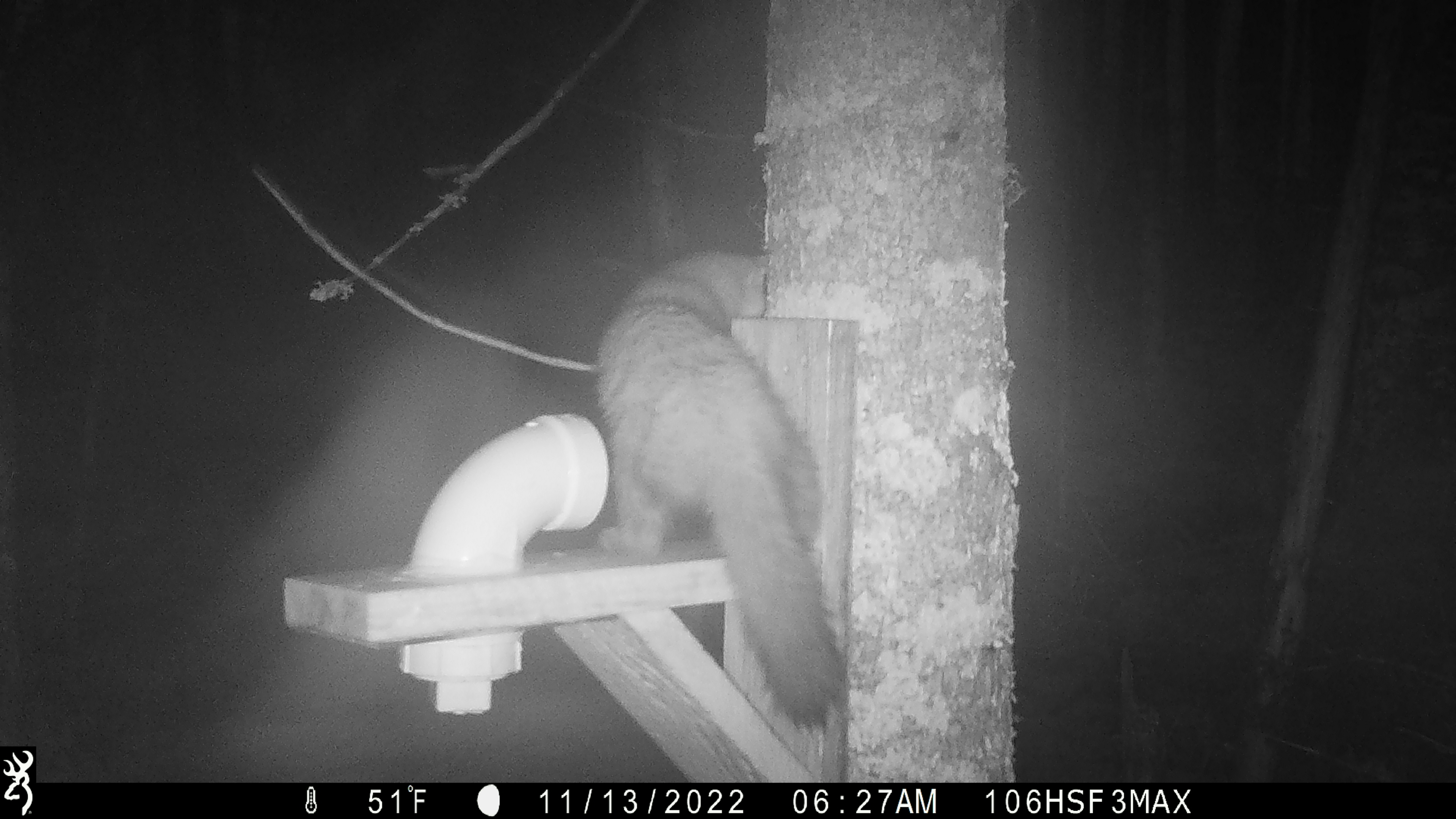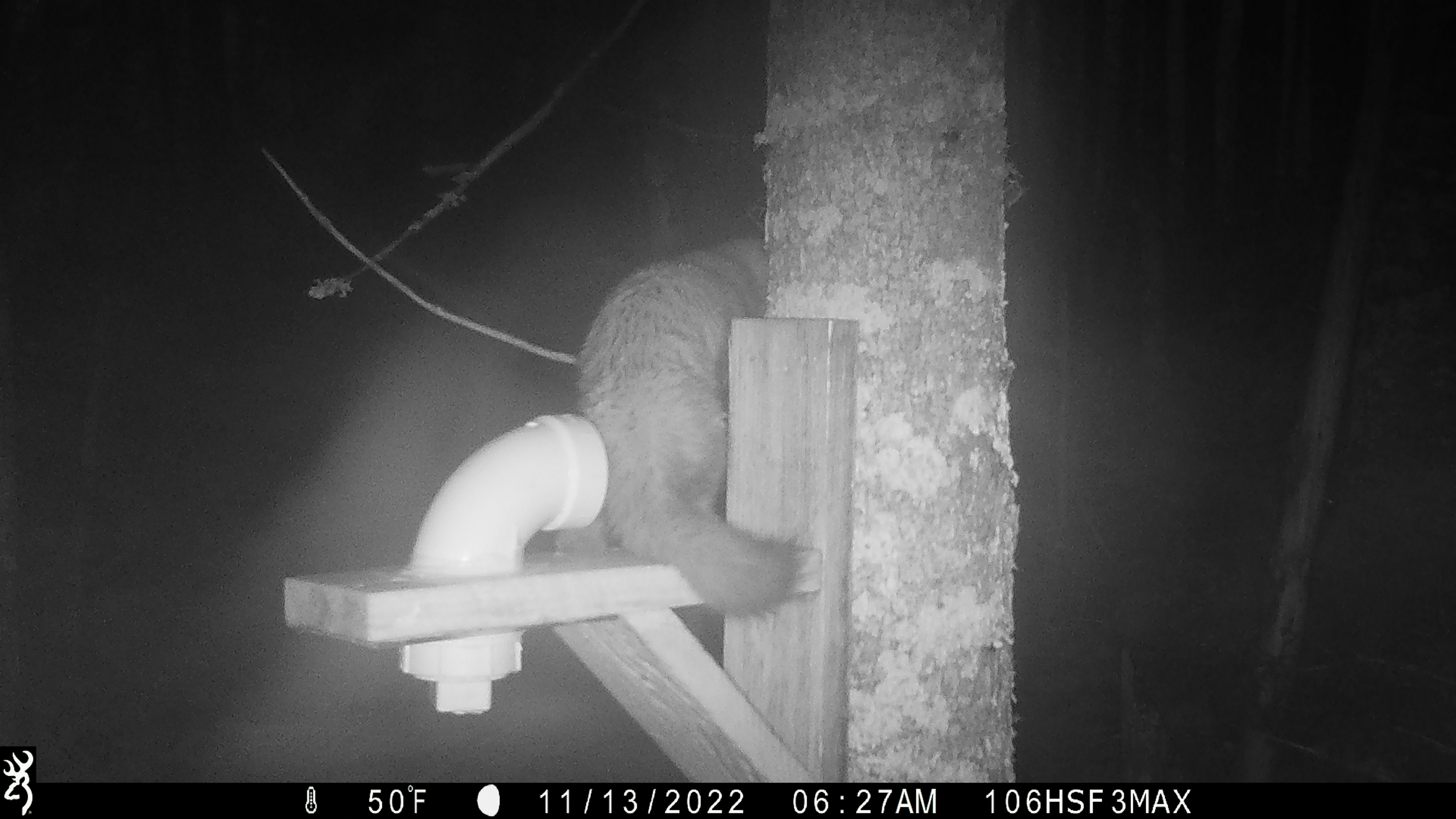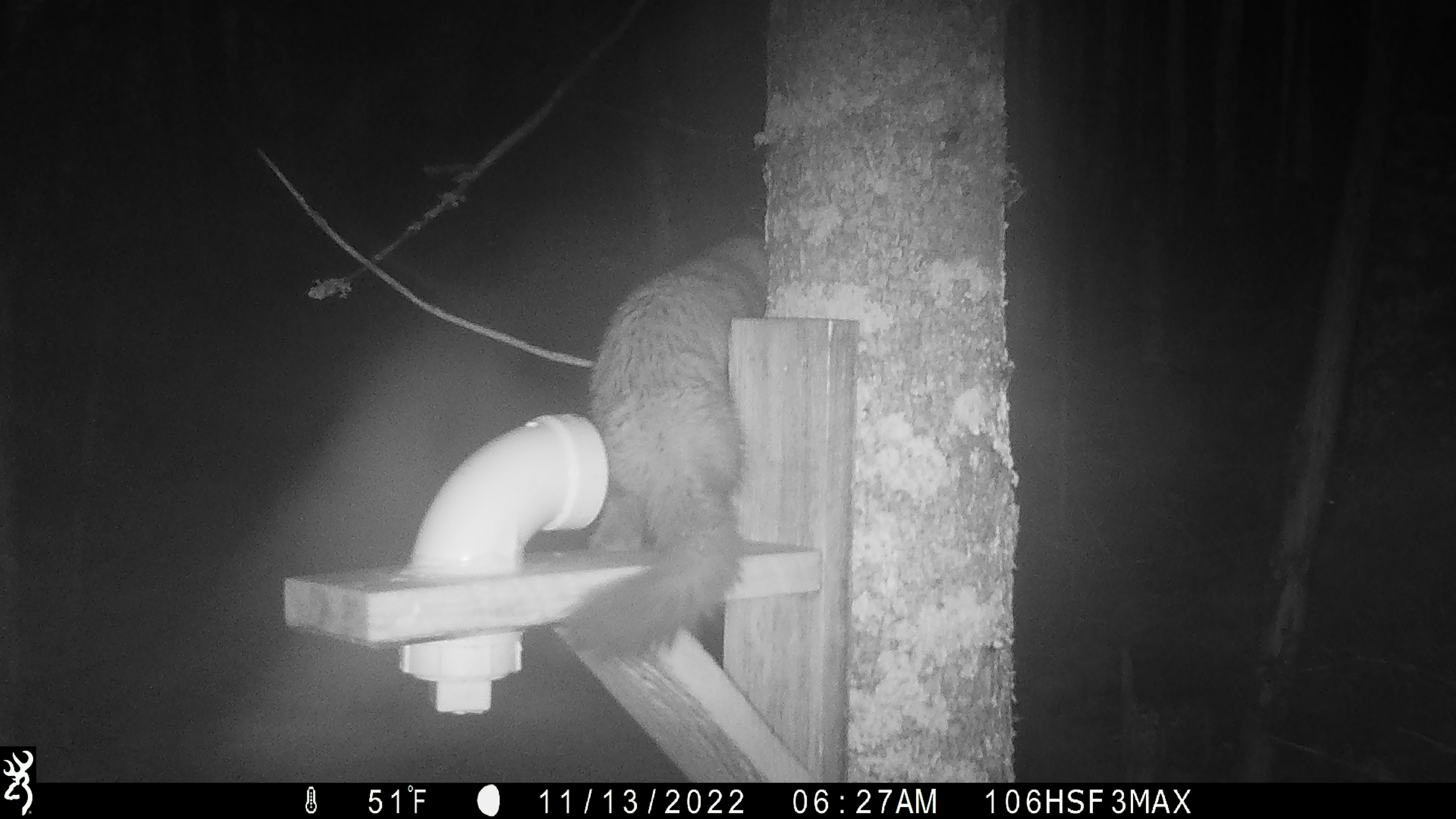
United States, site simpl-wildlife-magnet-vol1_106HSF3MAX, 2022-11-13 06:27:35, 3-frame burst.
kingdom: Animalia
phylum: Chordata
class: Mammalia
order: Carnivora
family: Mustelidae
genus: Martes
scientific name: Martes americana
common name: american marten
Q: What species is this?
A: American marten (Martes americana).